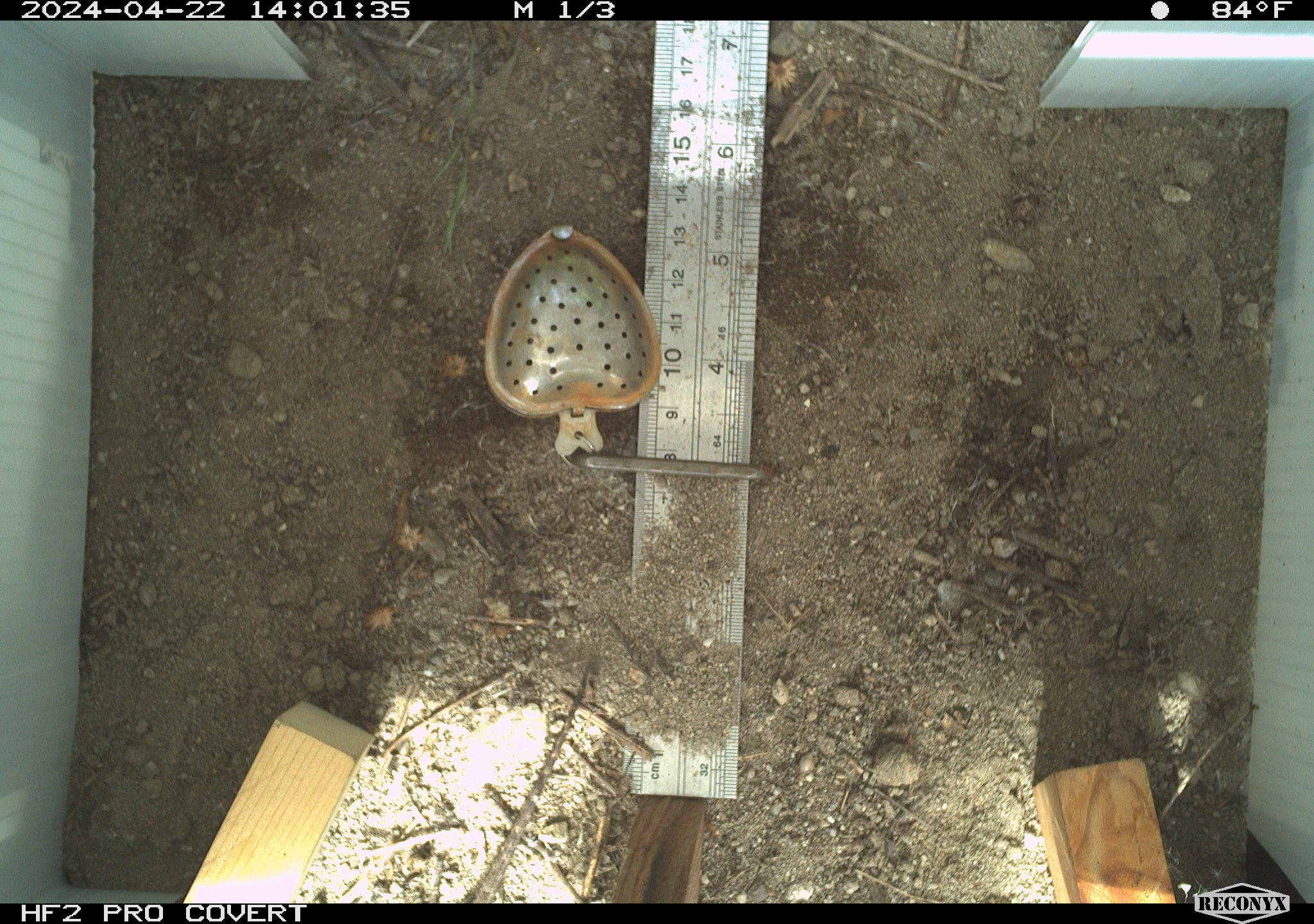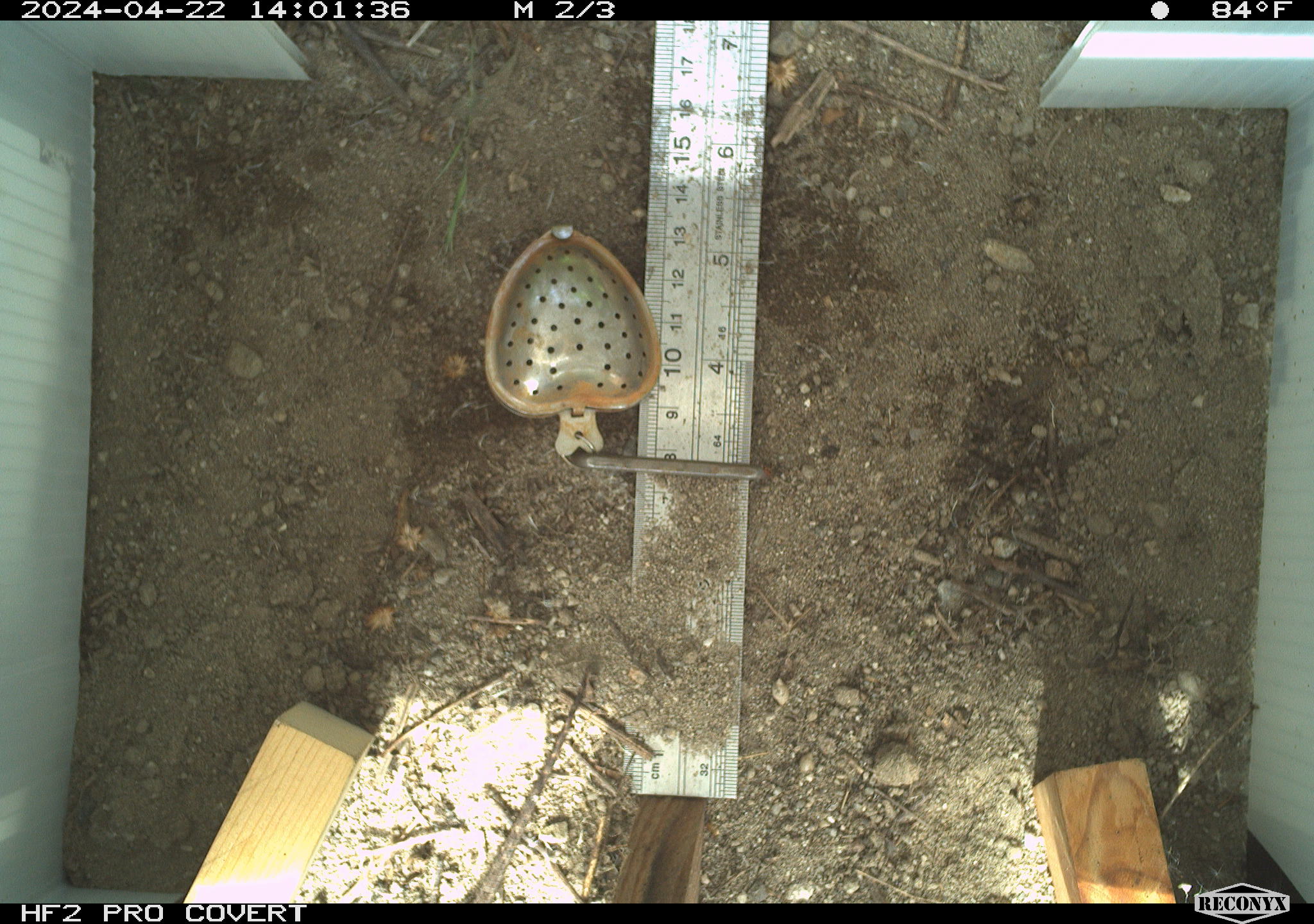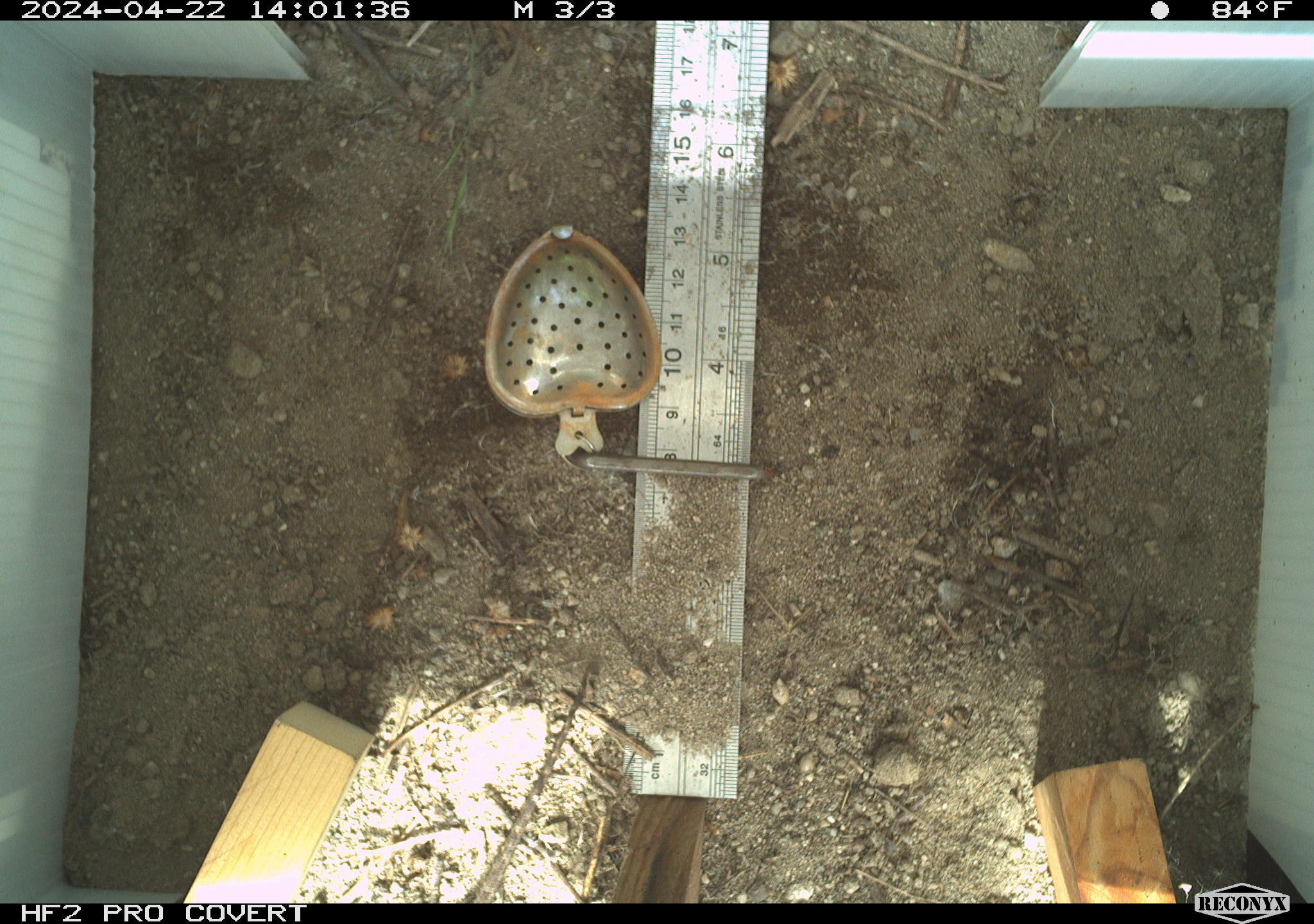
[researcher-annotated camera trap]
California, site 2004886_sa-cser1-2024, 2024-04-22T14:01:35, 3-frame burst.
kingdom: Animalia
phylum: Chordata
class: Reptilia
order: Squamata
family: Phrynosomatidae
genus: Sceloporus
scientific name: Sceloporus occidentalis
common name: western fence lizard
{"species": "western fence lizard (Sceloporus occidentalis)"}